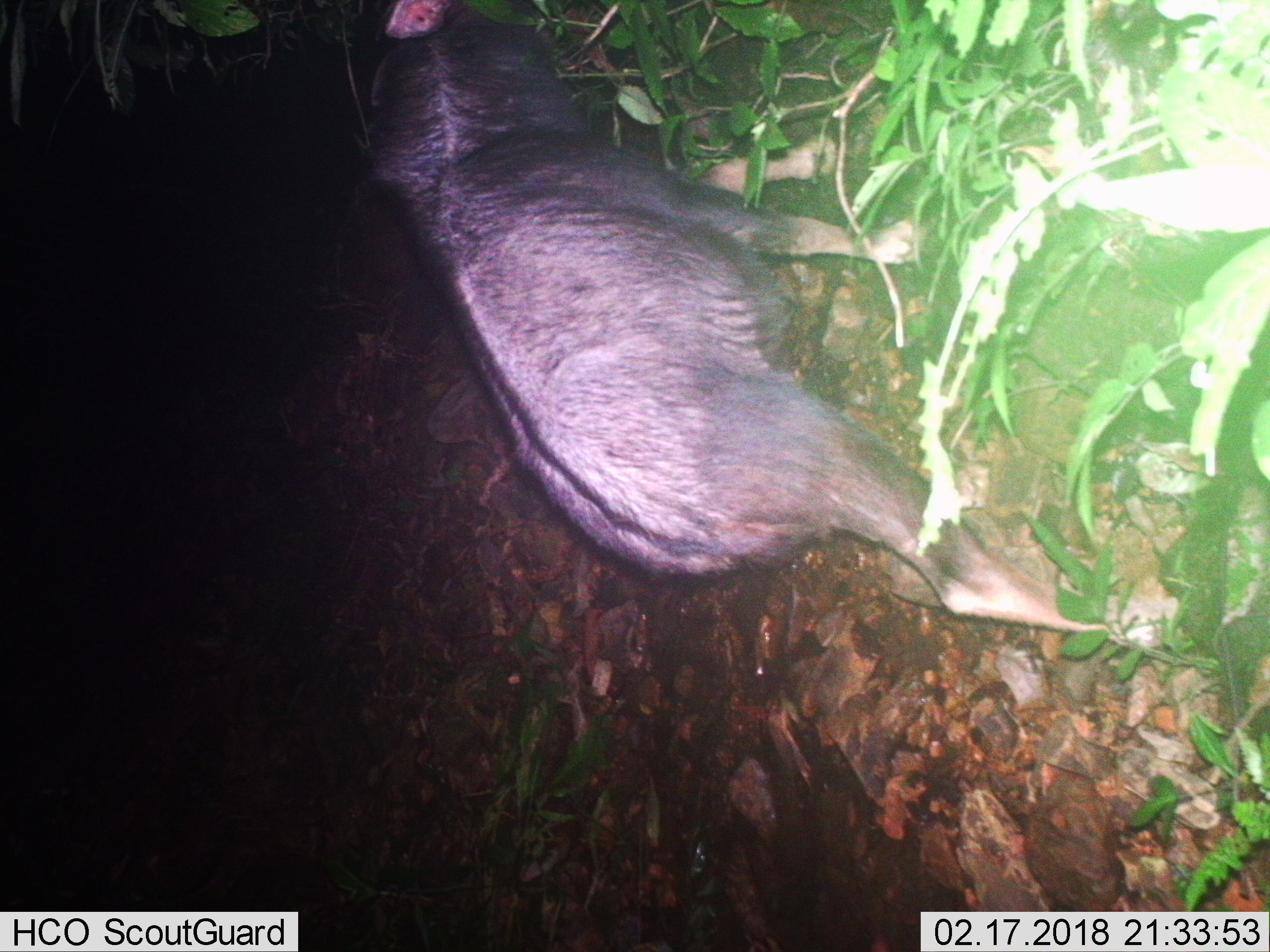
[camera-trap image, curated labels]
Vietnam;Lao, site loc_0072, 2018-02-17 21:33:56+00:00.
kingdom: Animalia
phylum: Chordata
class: Mammalia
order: Artiodactyla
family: Bovidae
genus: Capricornis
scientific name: Capricornis sumatraensis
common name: chinese serow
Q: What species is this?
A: Chinese serow (Capricornis sumatraensis).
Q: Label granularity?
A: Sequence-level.